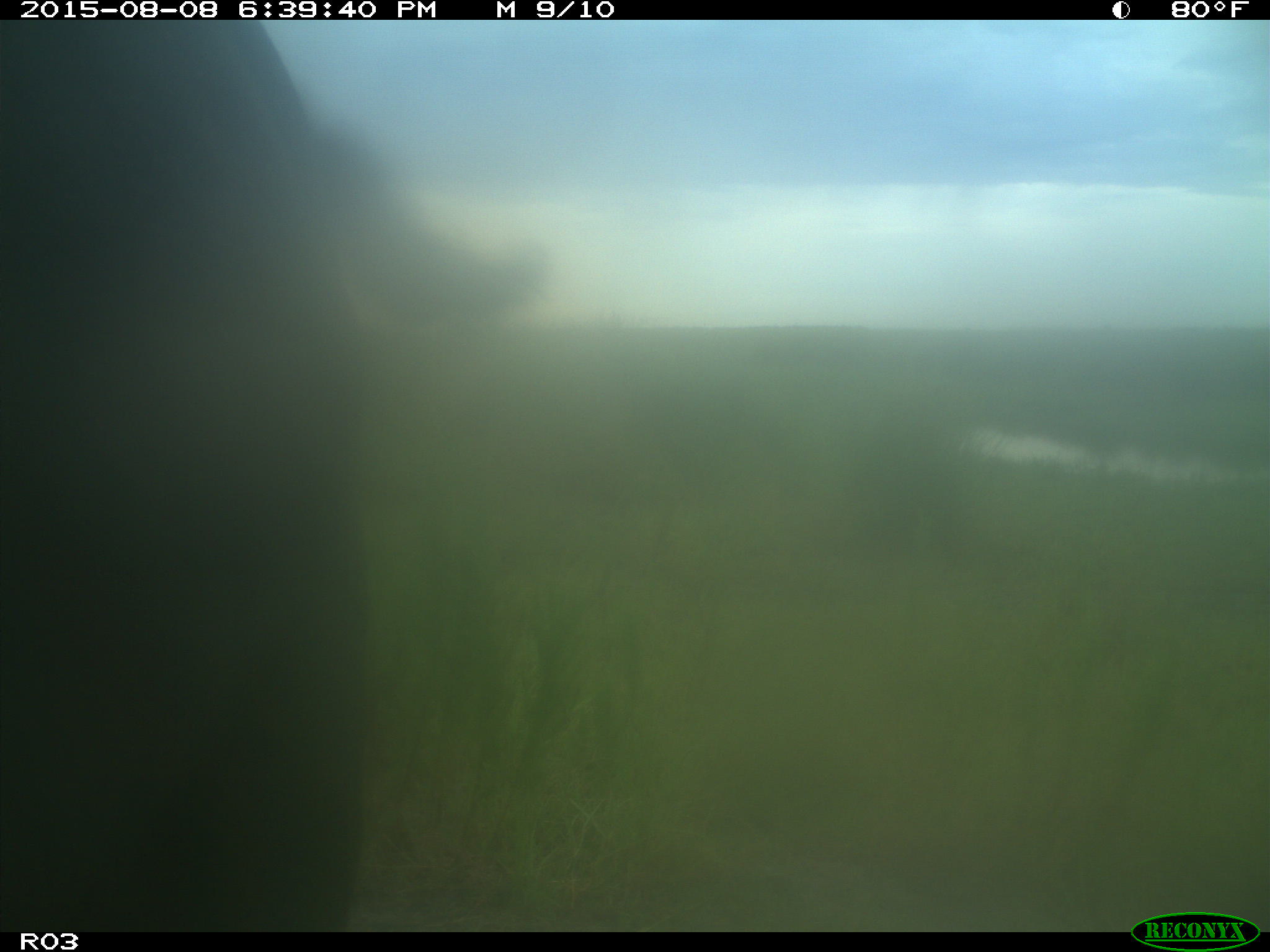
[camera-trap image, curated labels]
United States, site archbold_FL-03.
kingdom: Animalia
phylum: Chordata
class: Mammalia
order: Artiodactyla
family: Bovidae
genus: Bos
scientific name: Bos taurus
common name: domestic cow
Bos taurus (domestic cow).